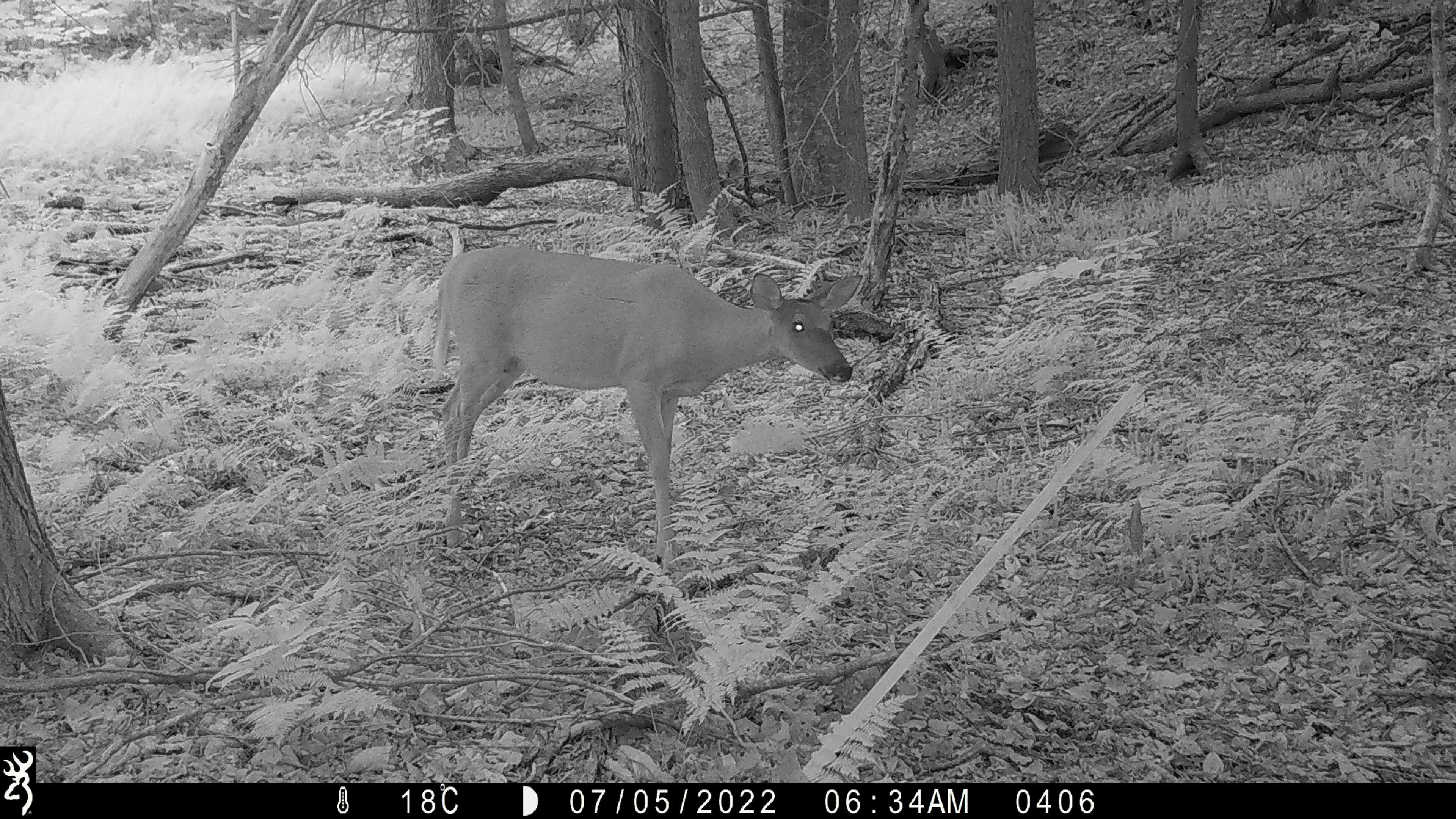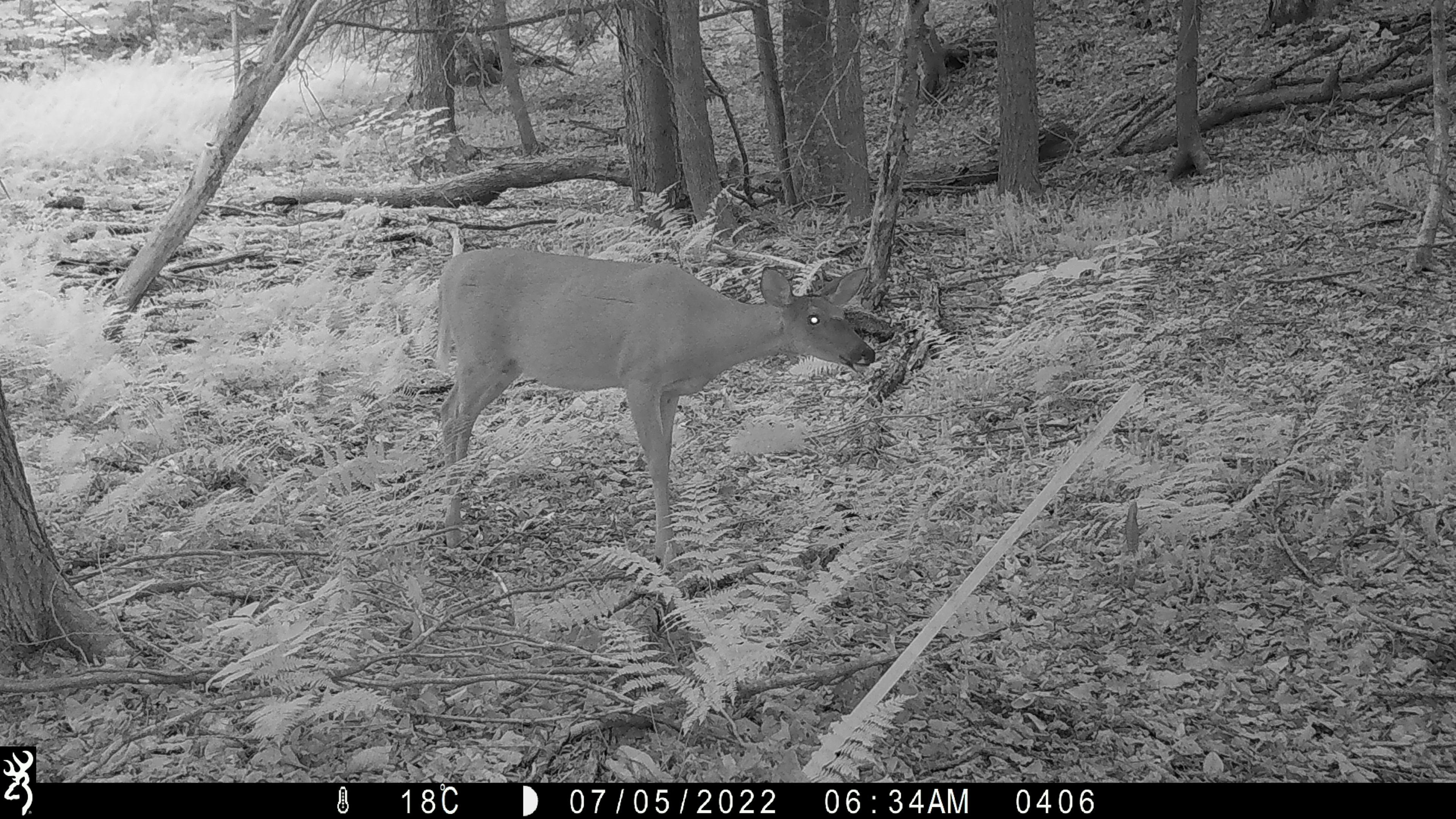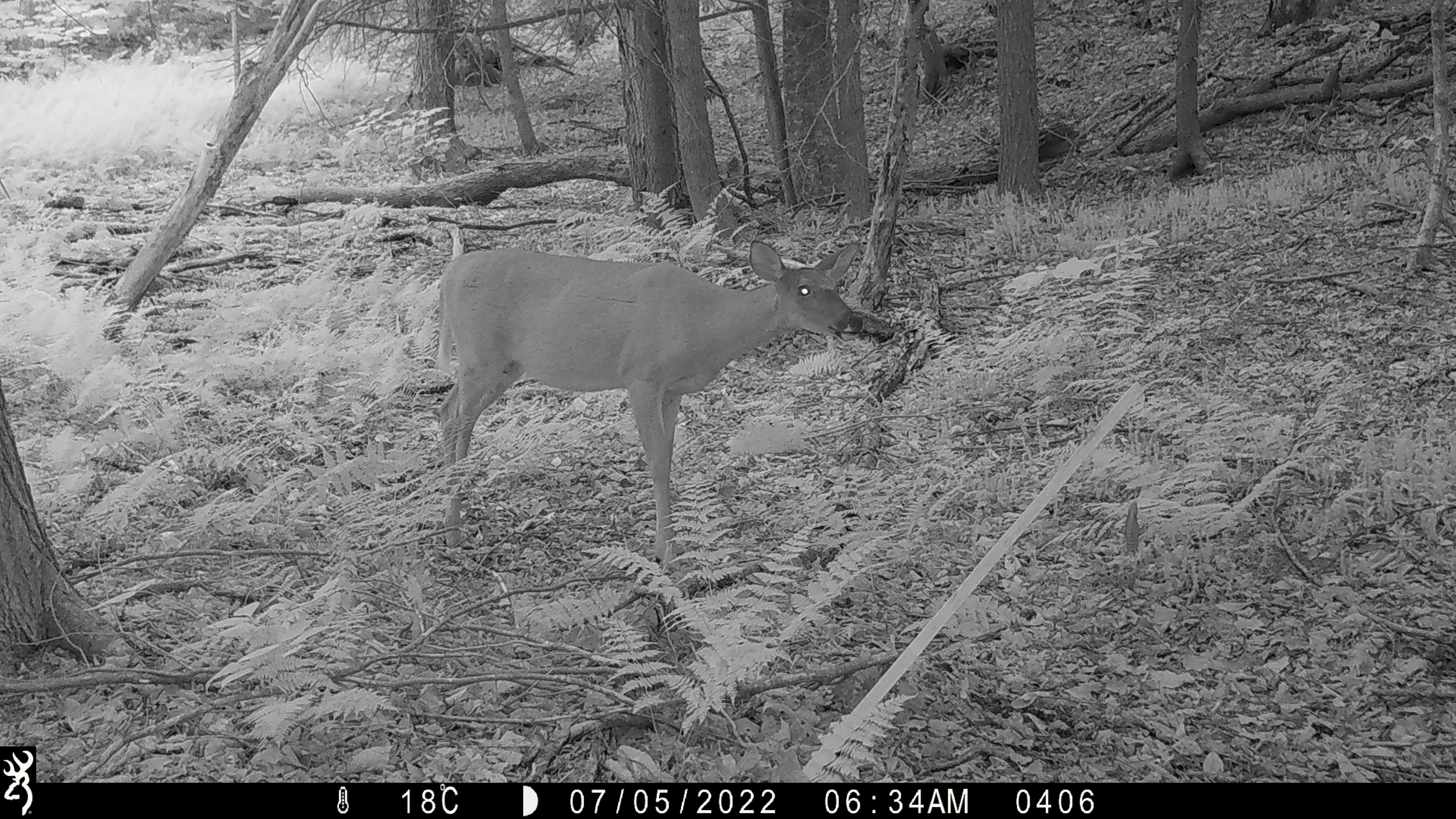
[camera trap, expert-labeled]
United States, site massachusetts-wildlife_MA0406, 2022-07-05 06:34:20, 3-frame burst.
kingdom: Animalia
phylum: Chordata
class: Mammalia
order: Artiodactyla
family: Cervidae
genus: Odocoileus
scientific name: Odocoileus virginianus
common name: white-tailed deer